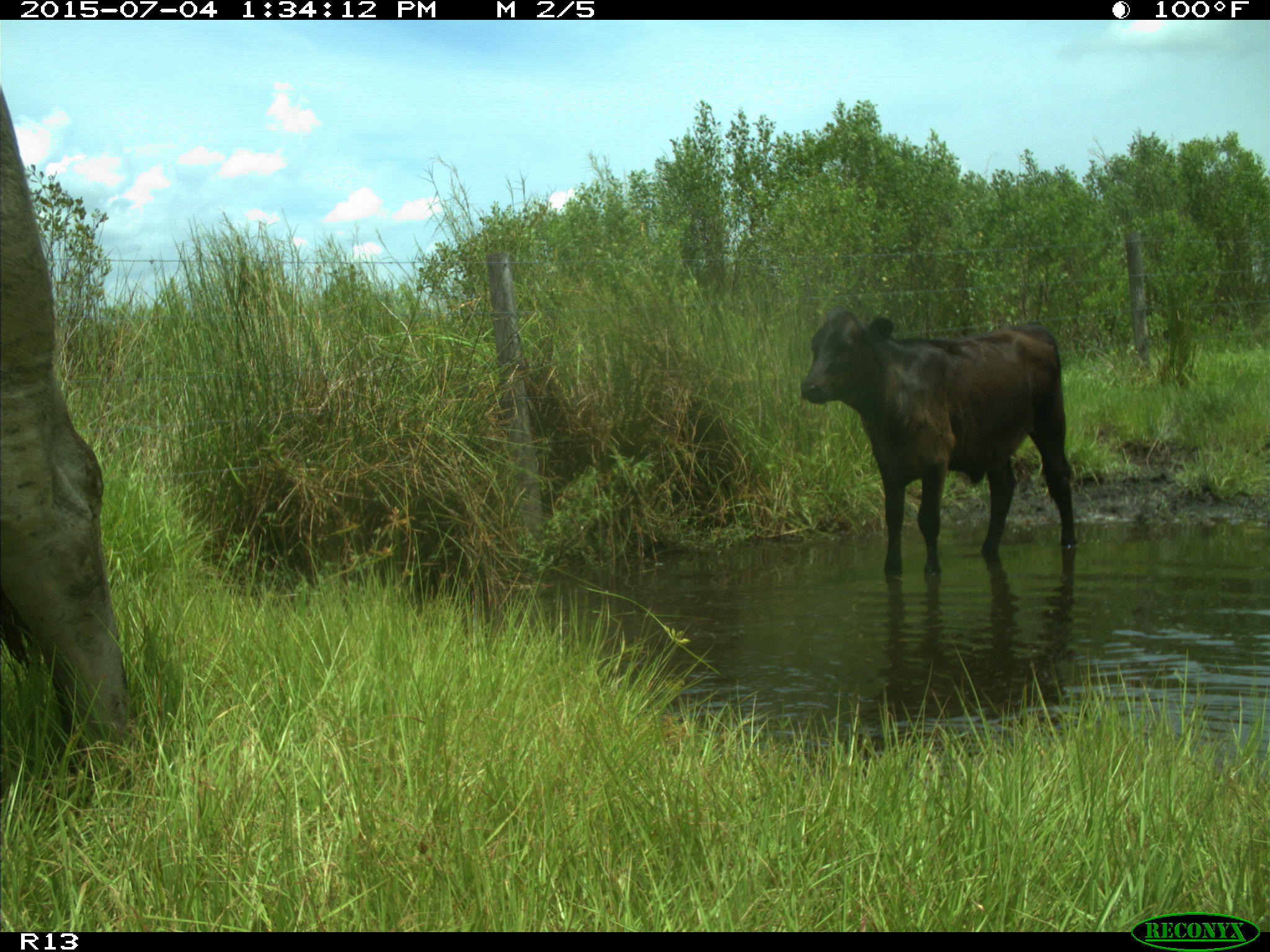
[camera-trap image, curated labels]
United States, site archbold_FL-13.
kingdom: Animalia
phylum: Chordata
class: Mammalia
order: Artiodactyla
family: Bovidae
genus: Bos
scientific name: Bos taurus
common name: domestic cow